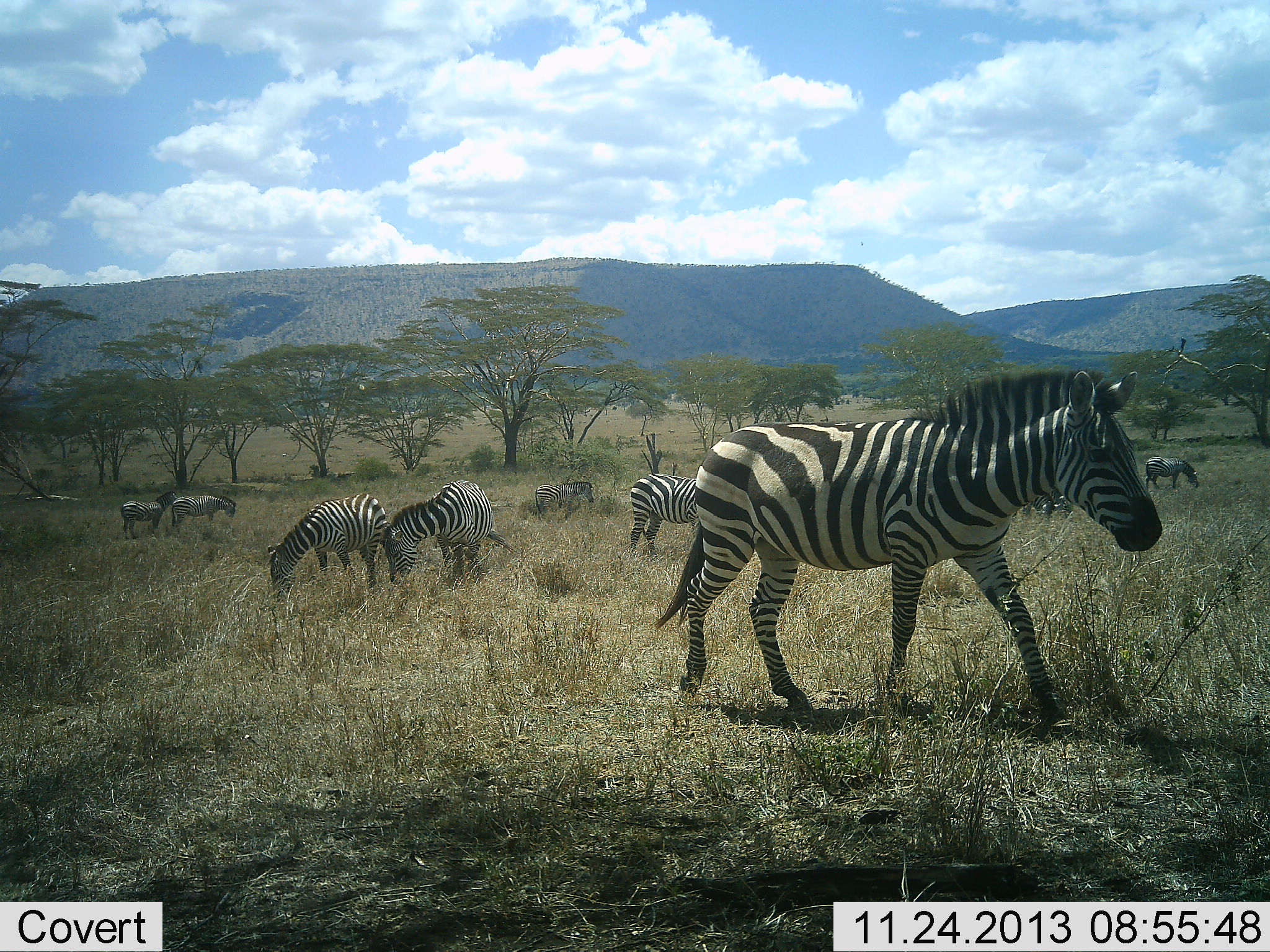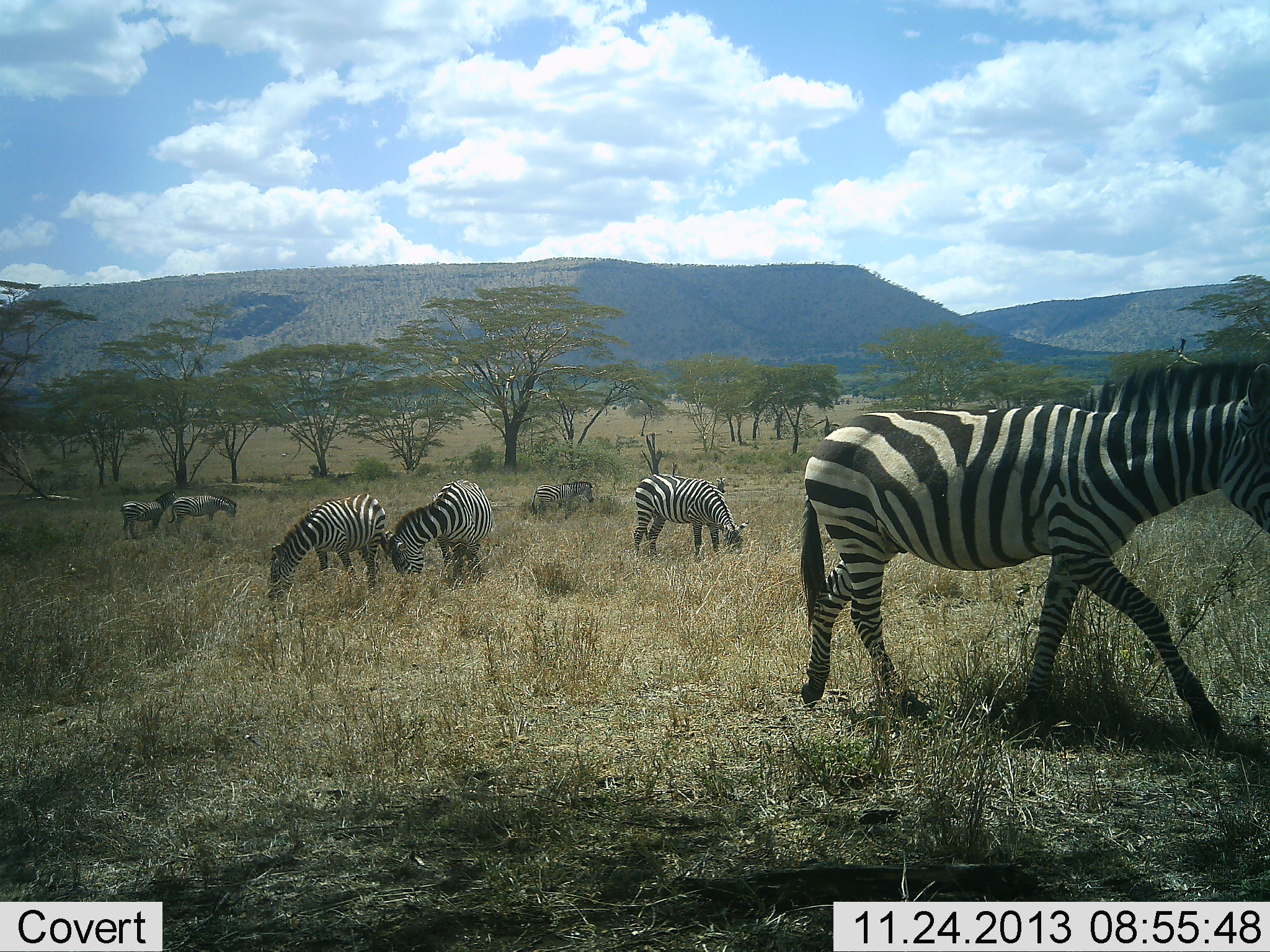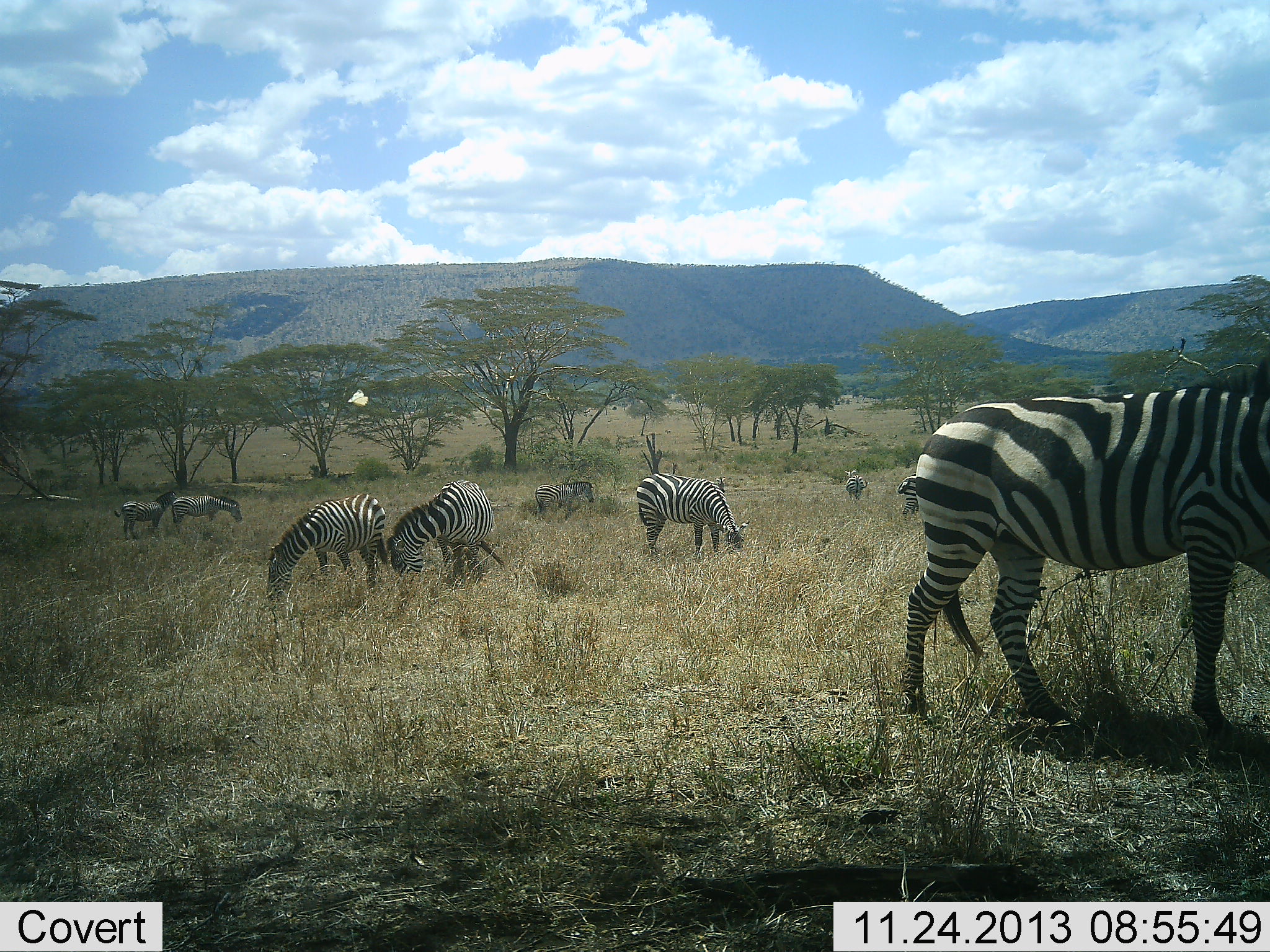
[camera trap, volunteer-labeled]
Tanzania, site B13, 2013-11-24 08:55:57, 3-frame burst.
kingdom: Animalia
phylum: Chordata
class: Mammalia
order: Perissodactyla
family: Equidae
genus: Equus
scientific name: Equus quagga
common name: plains zebra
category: zebra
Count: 10.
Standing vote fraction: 38%.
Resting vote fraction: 0%.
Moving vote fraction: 77%.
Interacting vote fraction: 0%.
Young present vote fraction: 0%.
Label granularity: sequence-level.